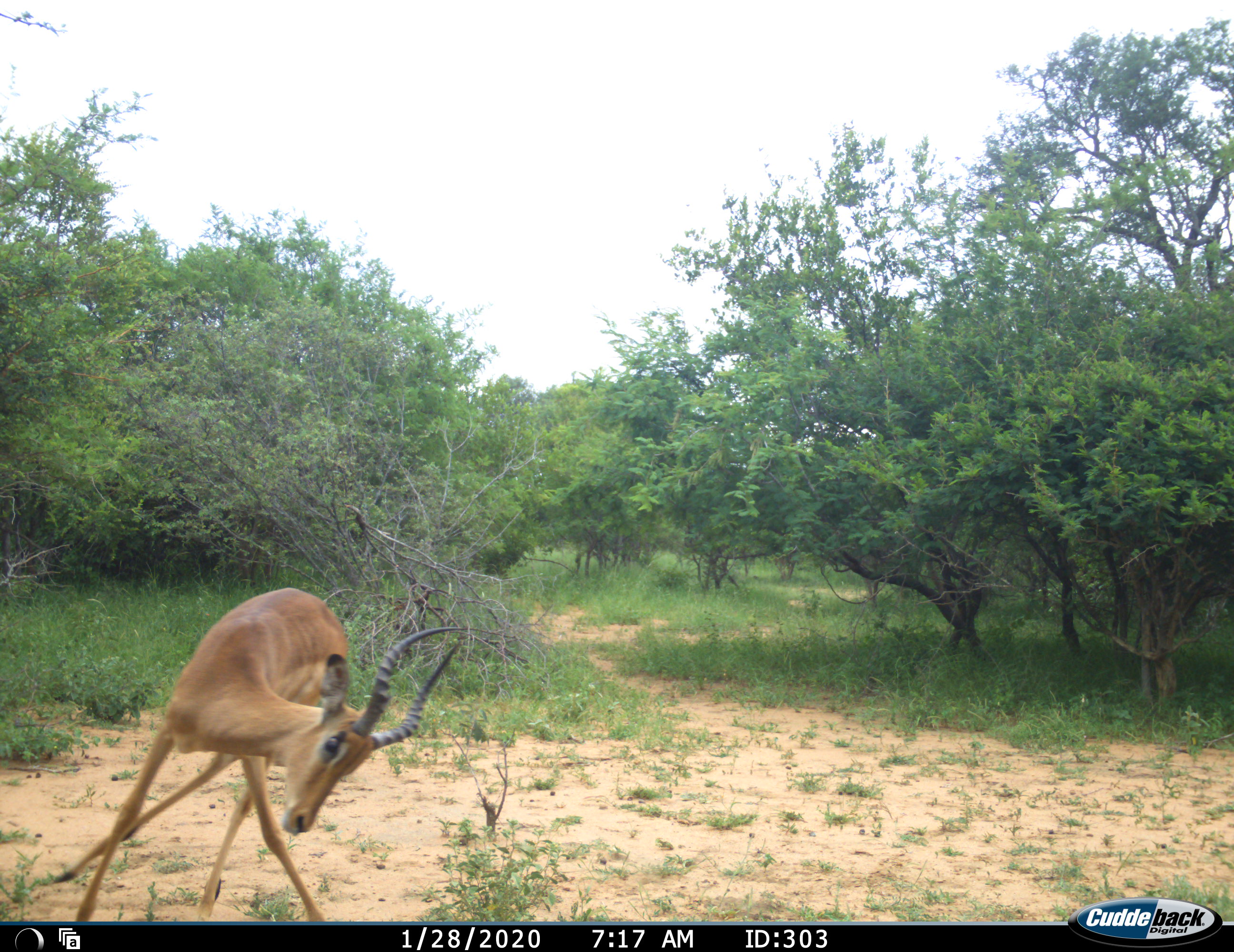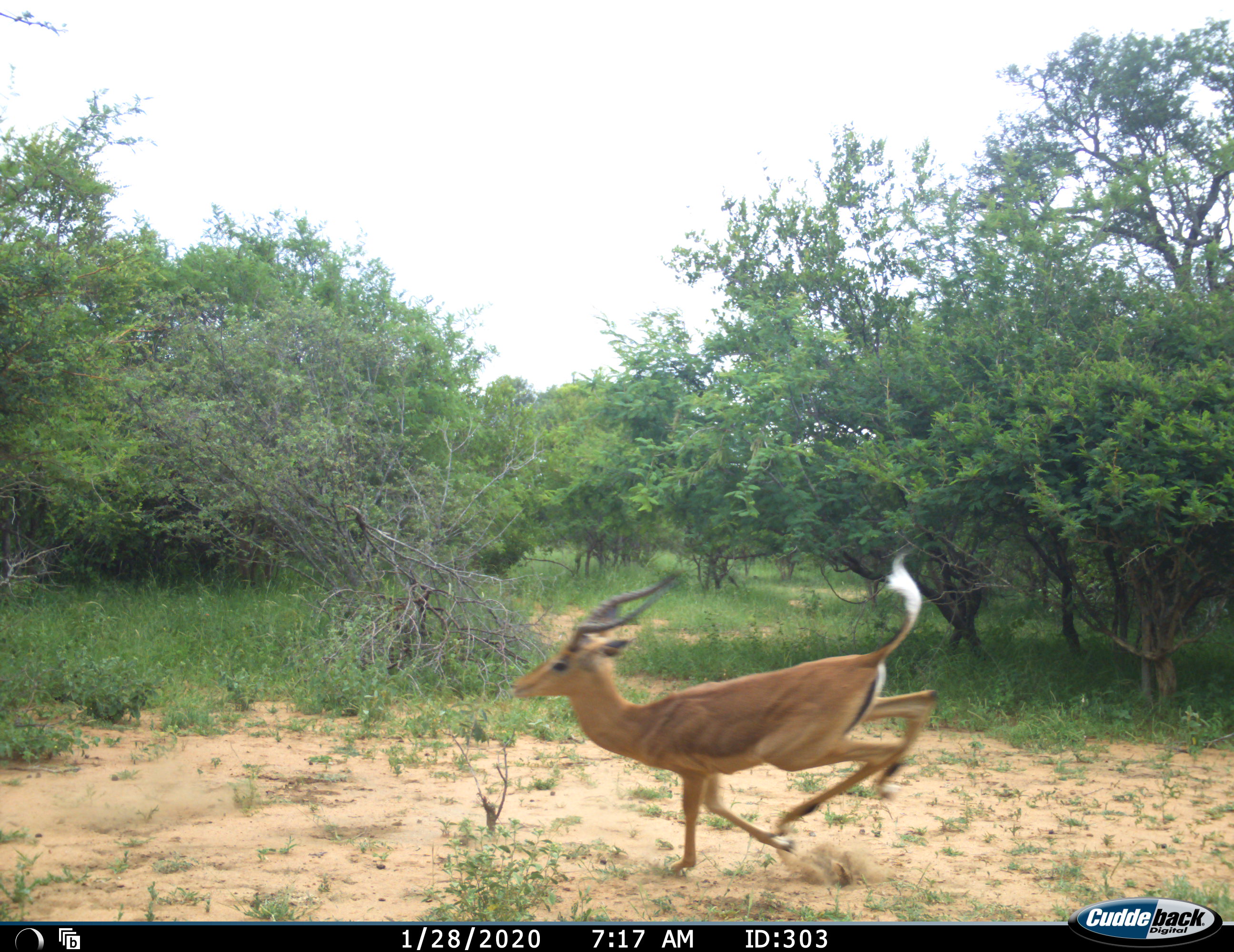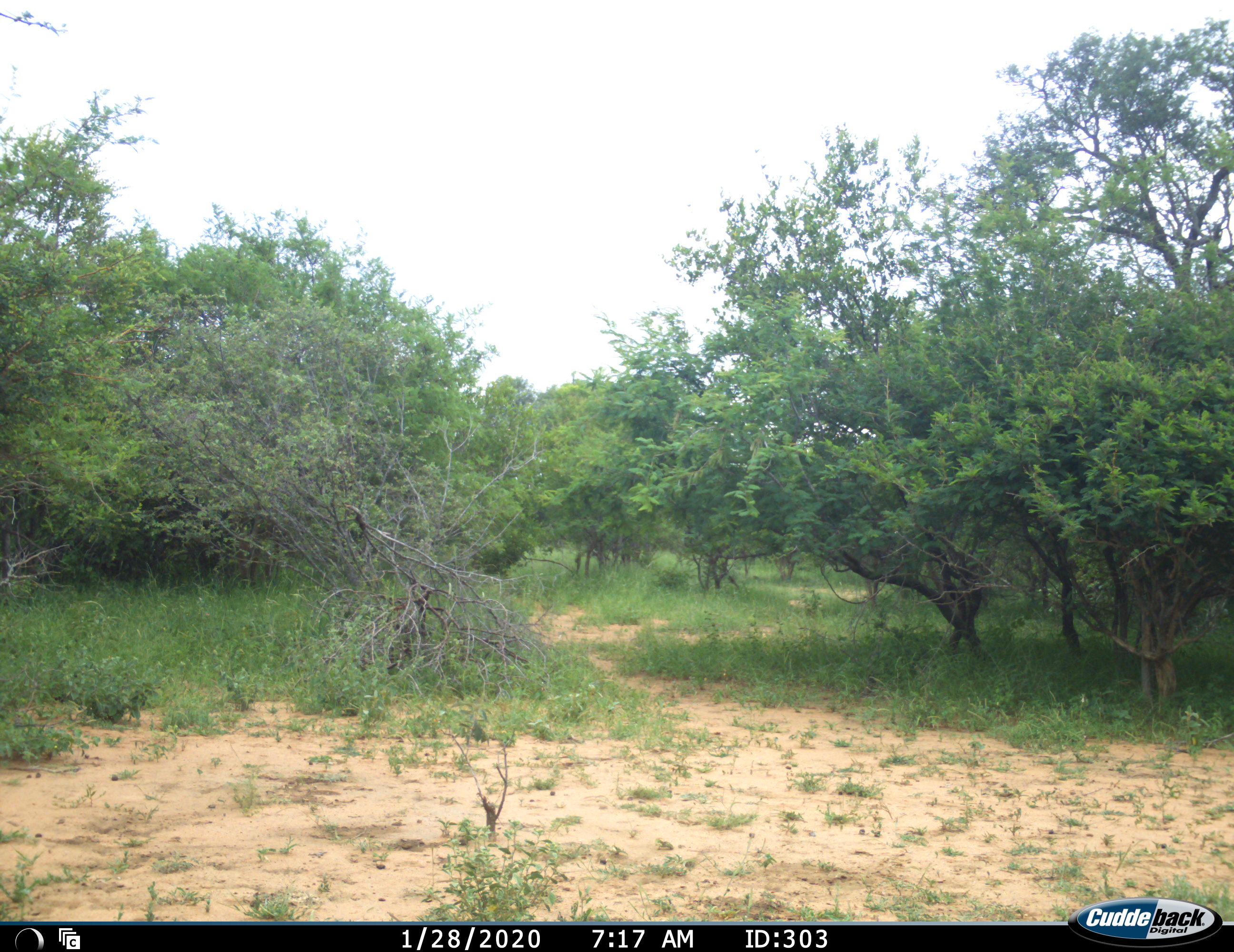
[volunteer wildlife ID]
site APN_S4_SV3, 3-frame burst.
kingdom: Animalia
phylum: Chordata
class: Mammalia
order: Artiodactyla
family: Bovidae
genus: Aepyceros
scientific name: Aepyceros melampus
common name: impala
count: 1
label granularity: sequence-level